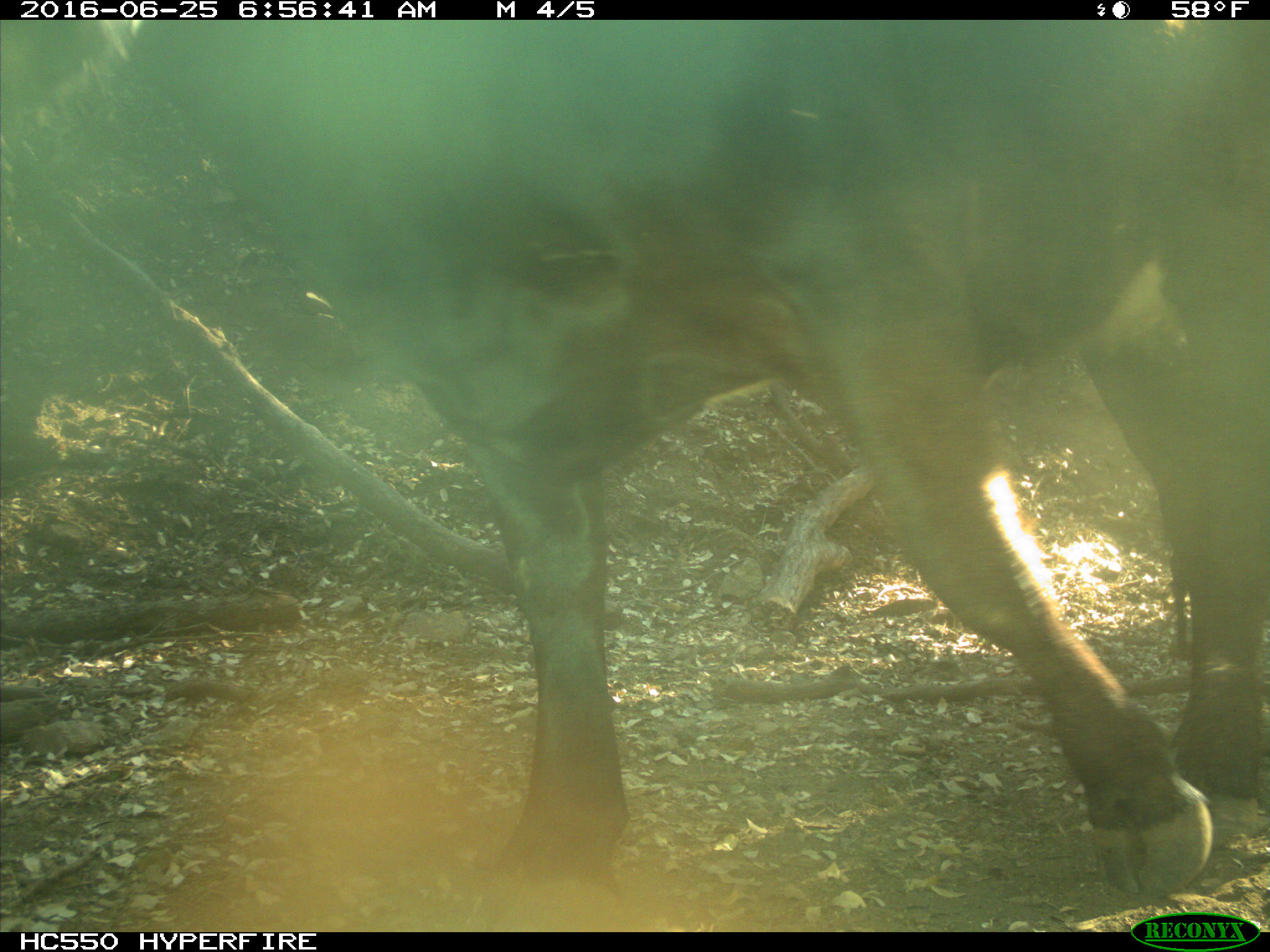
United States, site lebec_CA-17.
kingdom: Animalia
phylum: Chordata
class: Mammalia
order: Artiodactyla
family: Bovidae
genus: Bos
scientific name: Bos taurus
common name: domestic cow